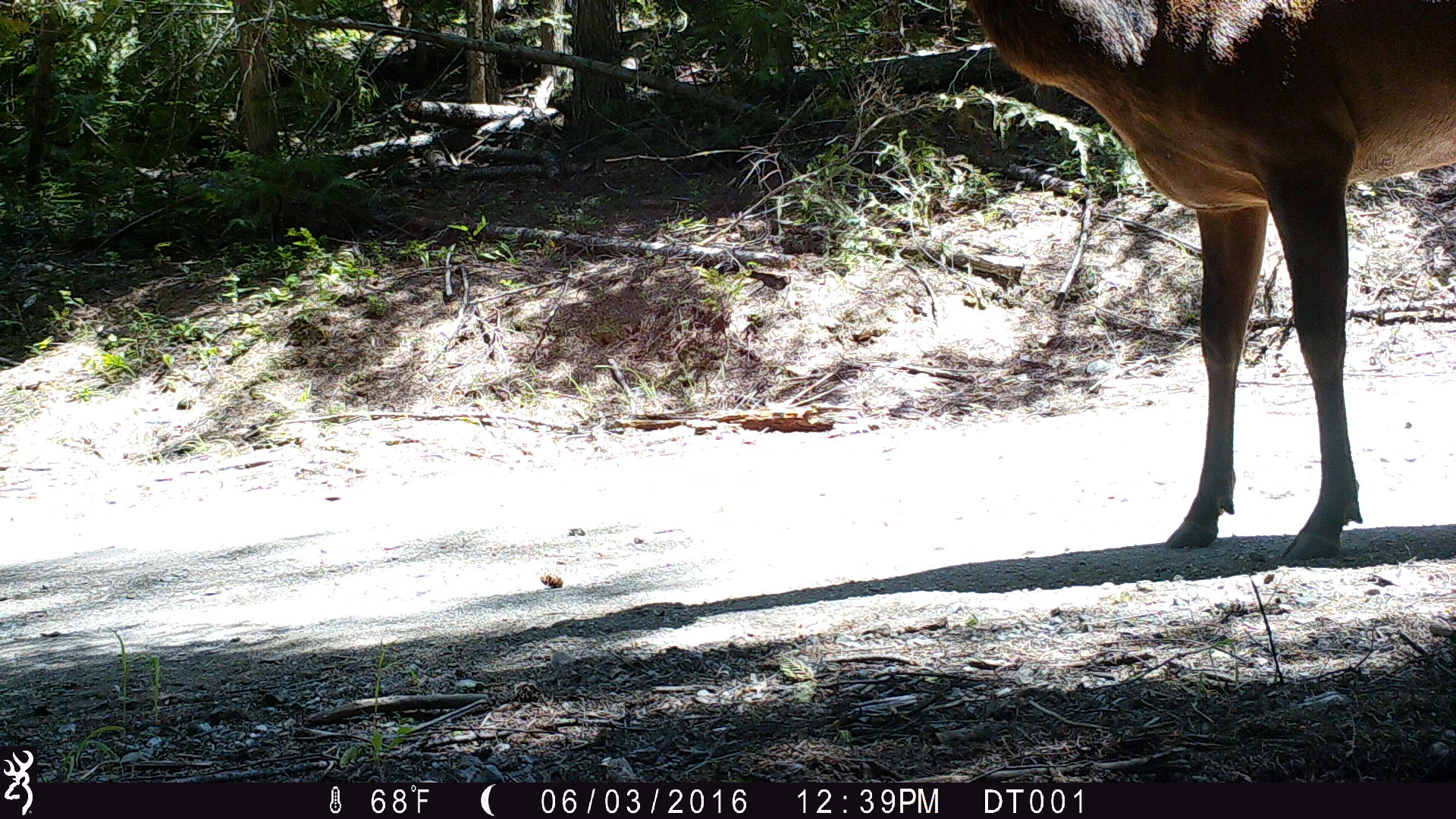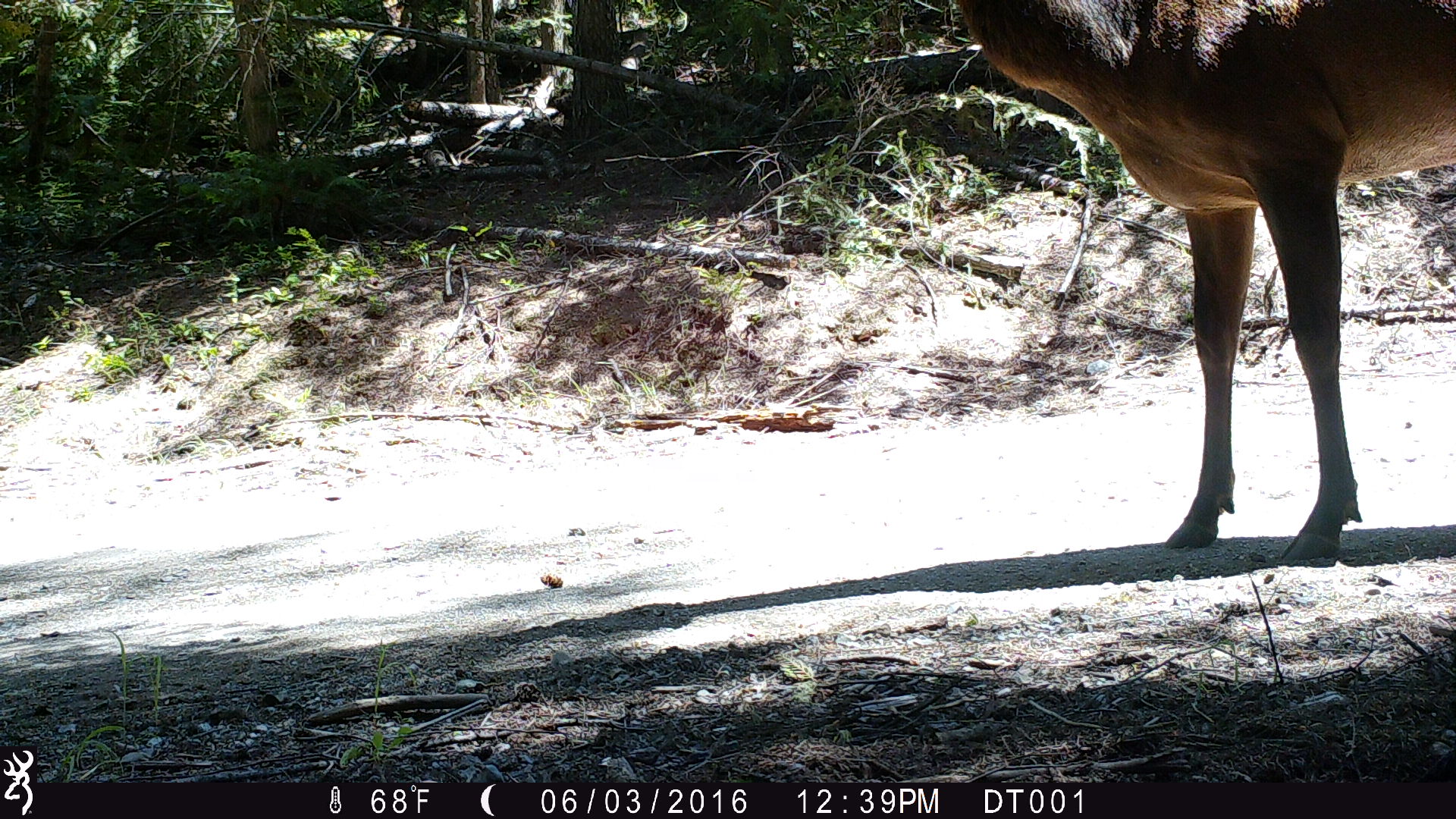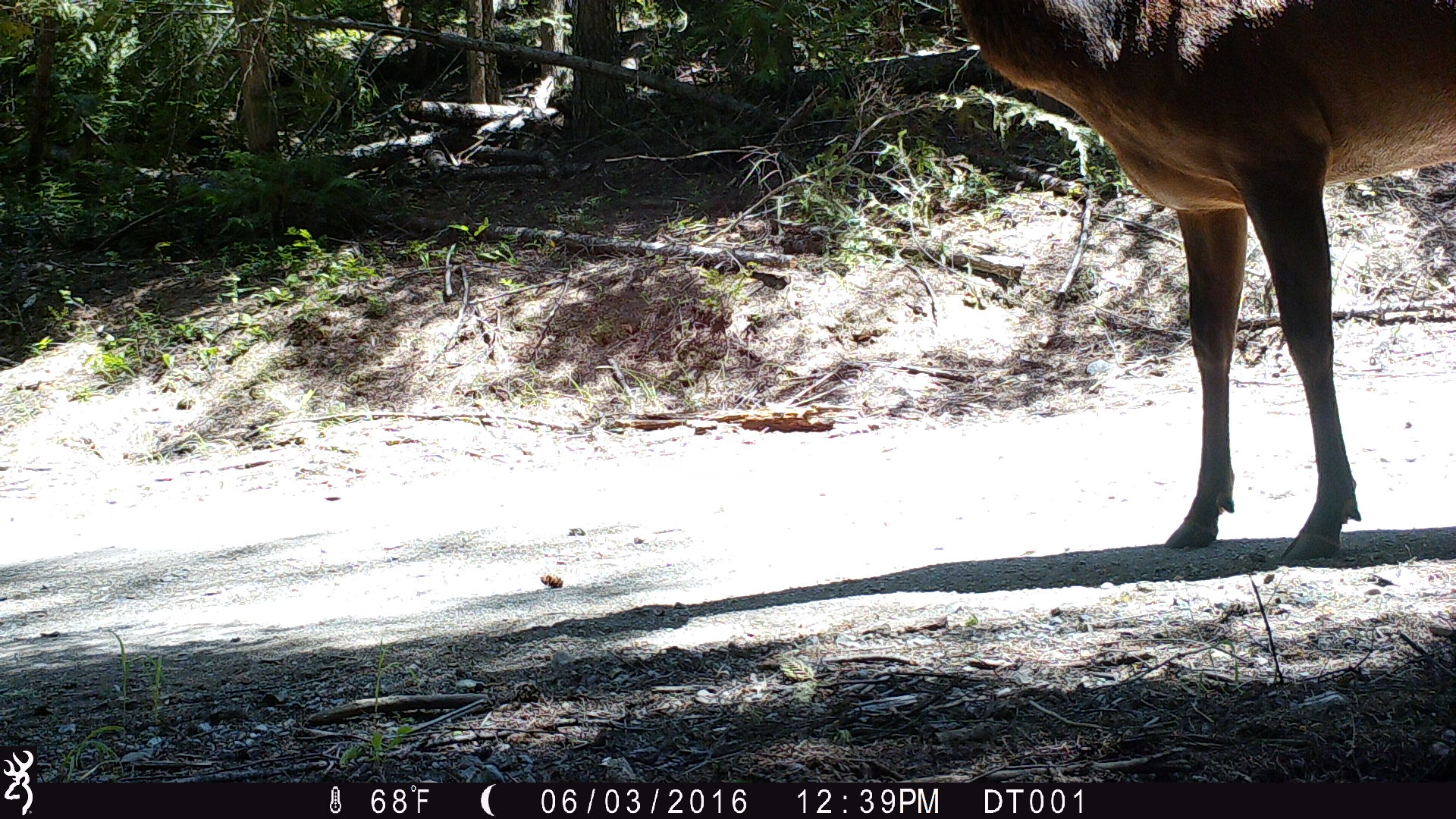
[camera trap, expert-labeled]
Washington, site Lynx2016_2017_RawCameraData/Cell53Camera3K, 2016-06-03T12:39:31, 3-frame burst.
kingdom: Animalia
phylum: Chordata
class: Mammalia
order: Artiodactyla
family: Cervidae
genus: Cervus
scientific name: Cervus canadensis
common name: elk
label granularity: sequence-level